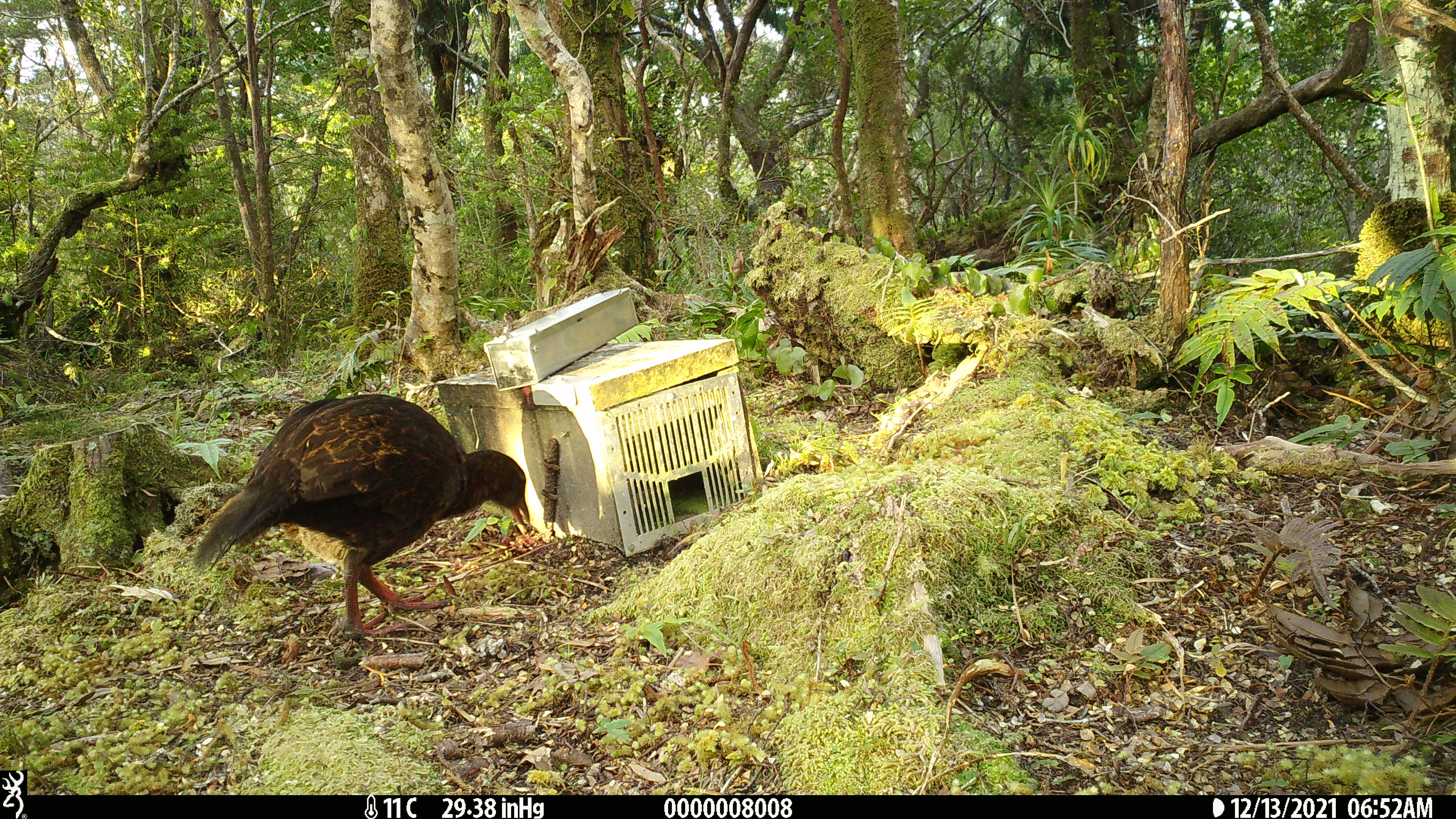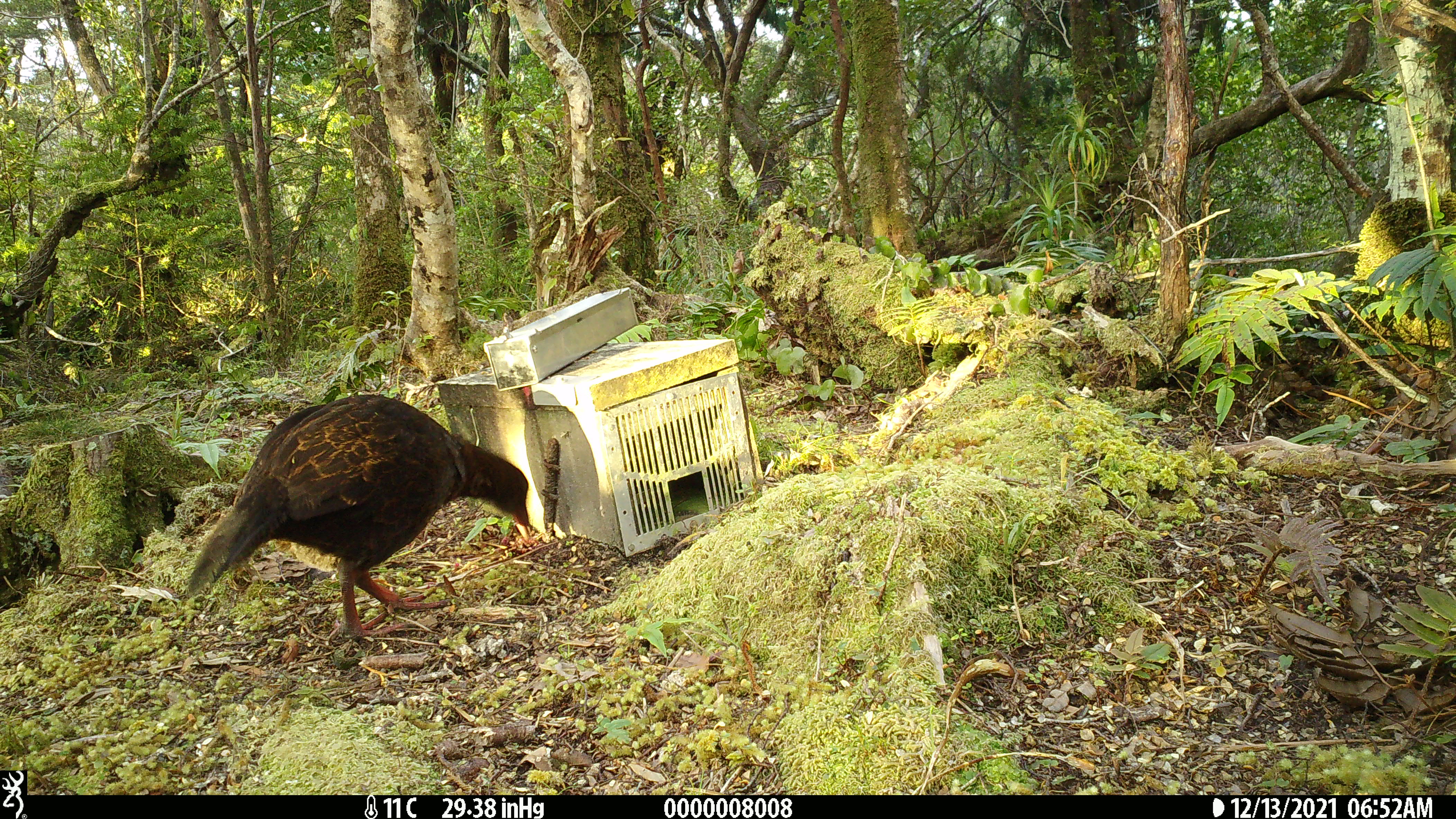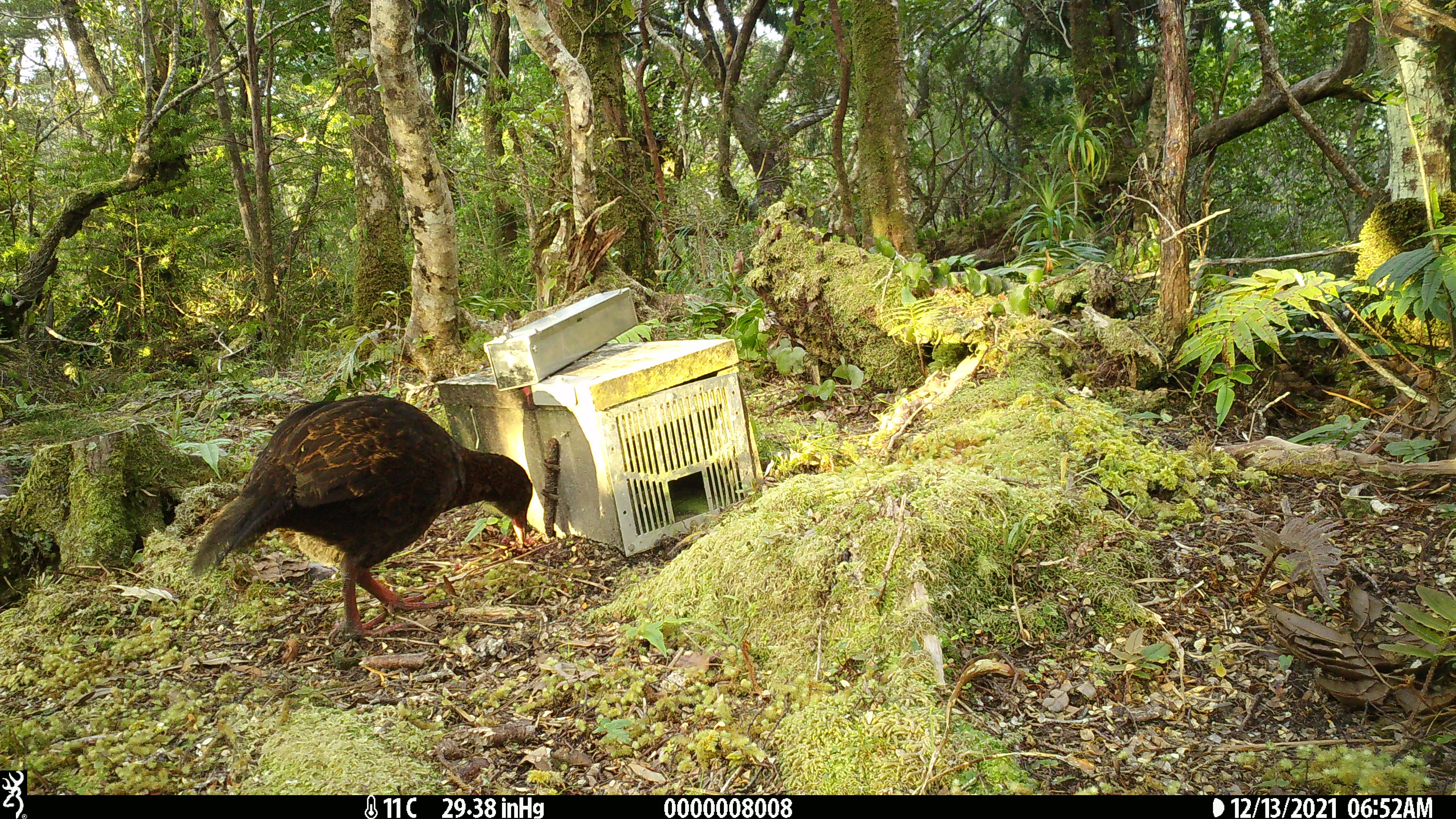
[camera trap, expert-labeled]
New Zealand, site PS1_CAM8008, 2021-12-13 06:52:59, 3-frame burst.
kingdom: Animalia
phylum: Chordata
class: Aves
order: Gruiformes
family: Rallidae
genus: Gallirallus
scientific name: Gallirallus australis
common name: weka